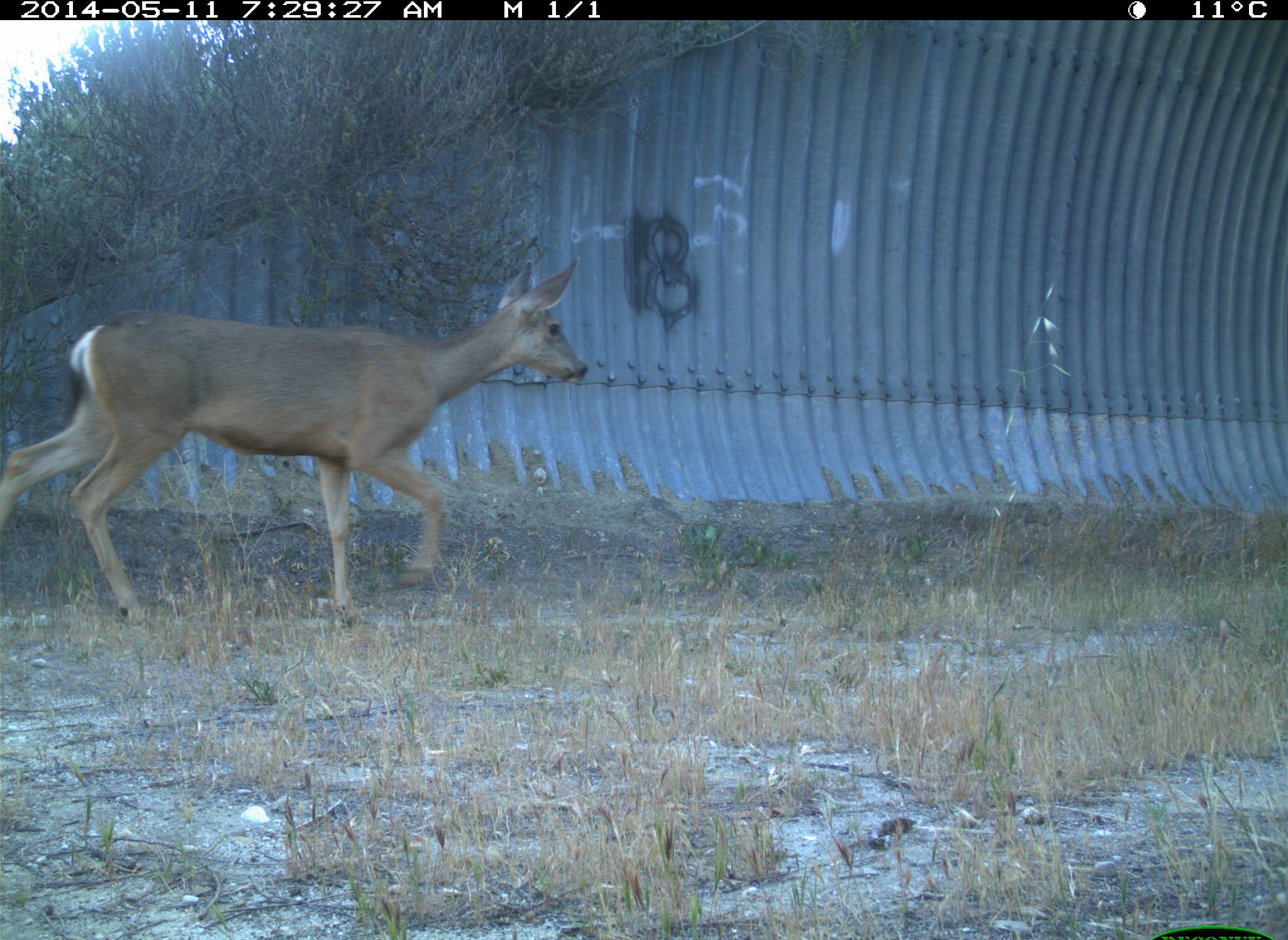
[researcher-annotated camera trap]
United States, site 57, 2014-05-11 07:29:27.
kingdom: Animalia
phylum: Chordata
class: Mammalia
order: Artiodactyla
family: Cervidae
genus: Odocoileus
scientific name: Odocoileus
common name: deer